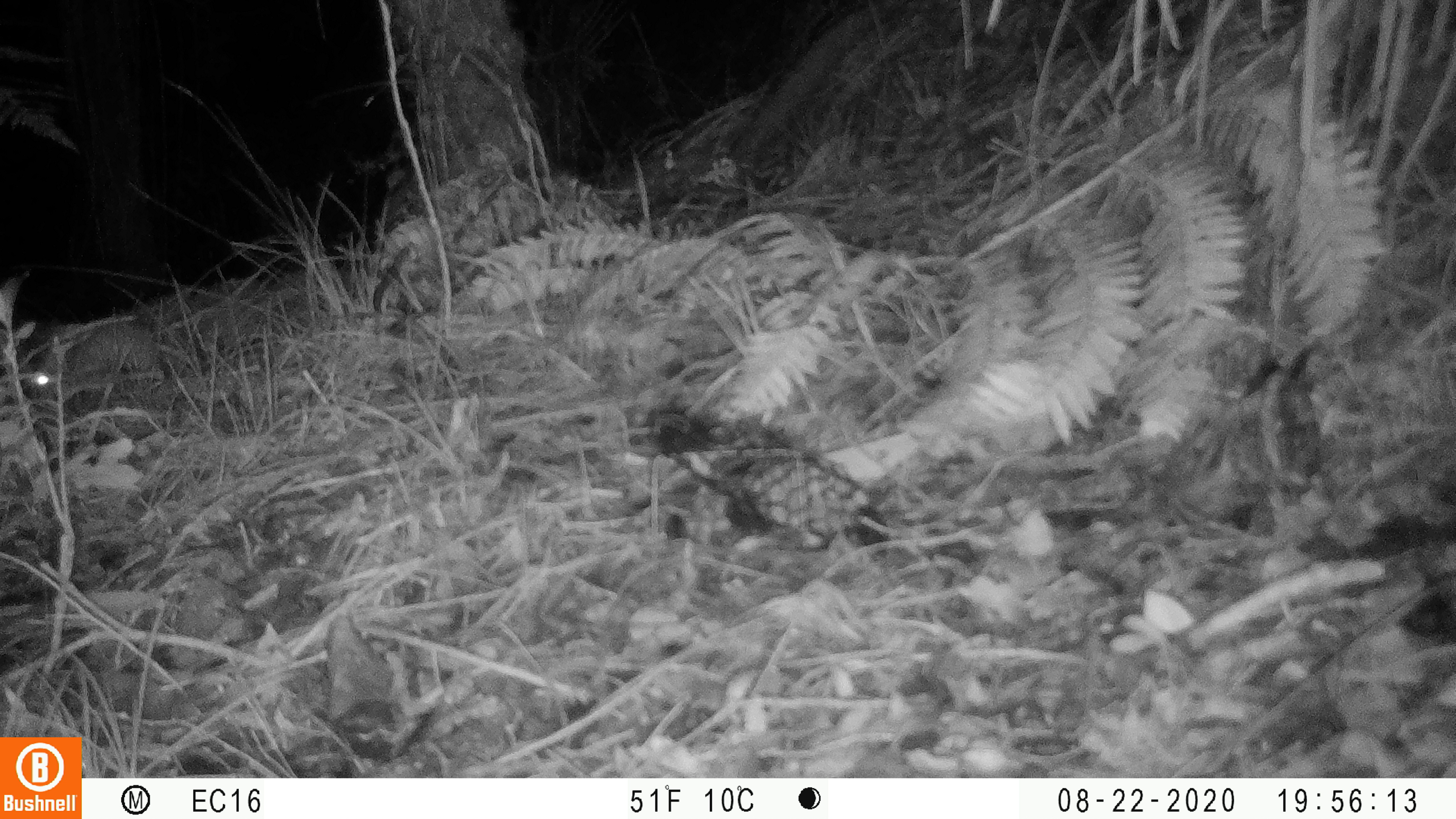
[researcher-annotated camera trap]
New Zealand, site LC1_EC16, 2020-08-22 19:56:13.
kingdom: Animalia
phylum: Chordata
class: Mammalia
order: Rodentia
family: Muridae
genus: Rattus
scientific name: Rattus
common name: rat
Rat (Rattus).